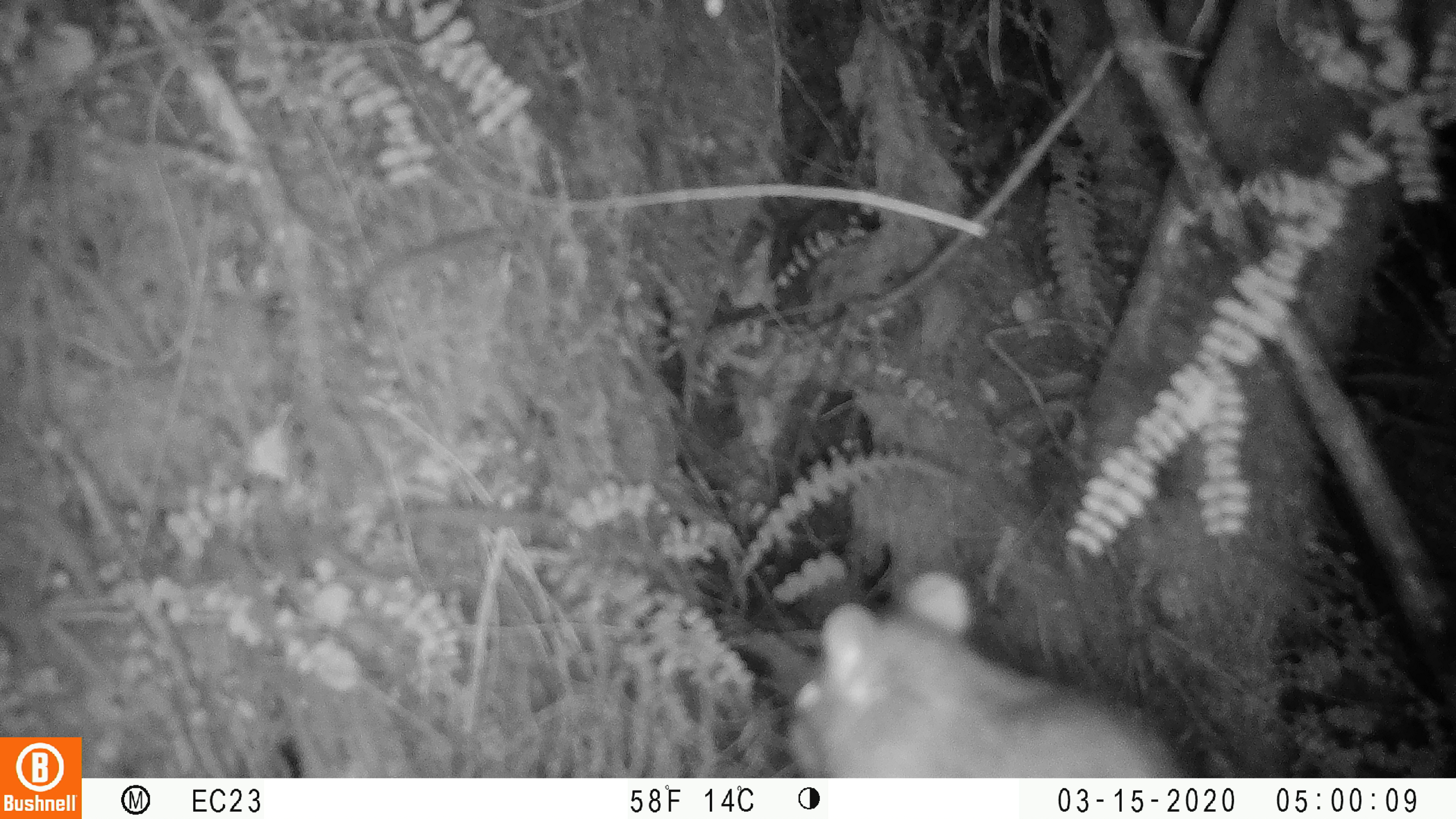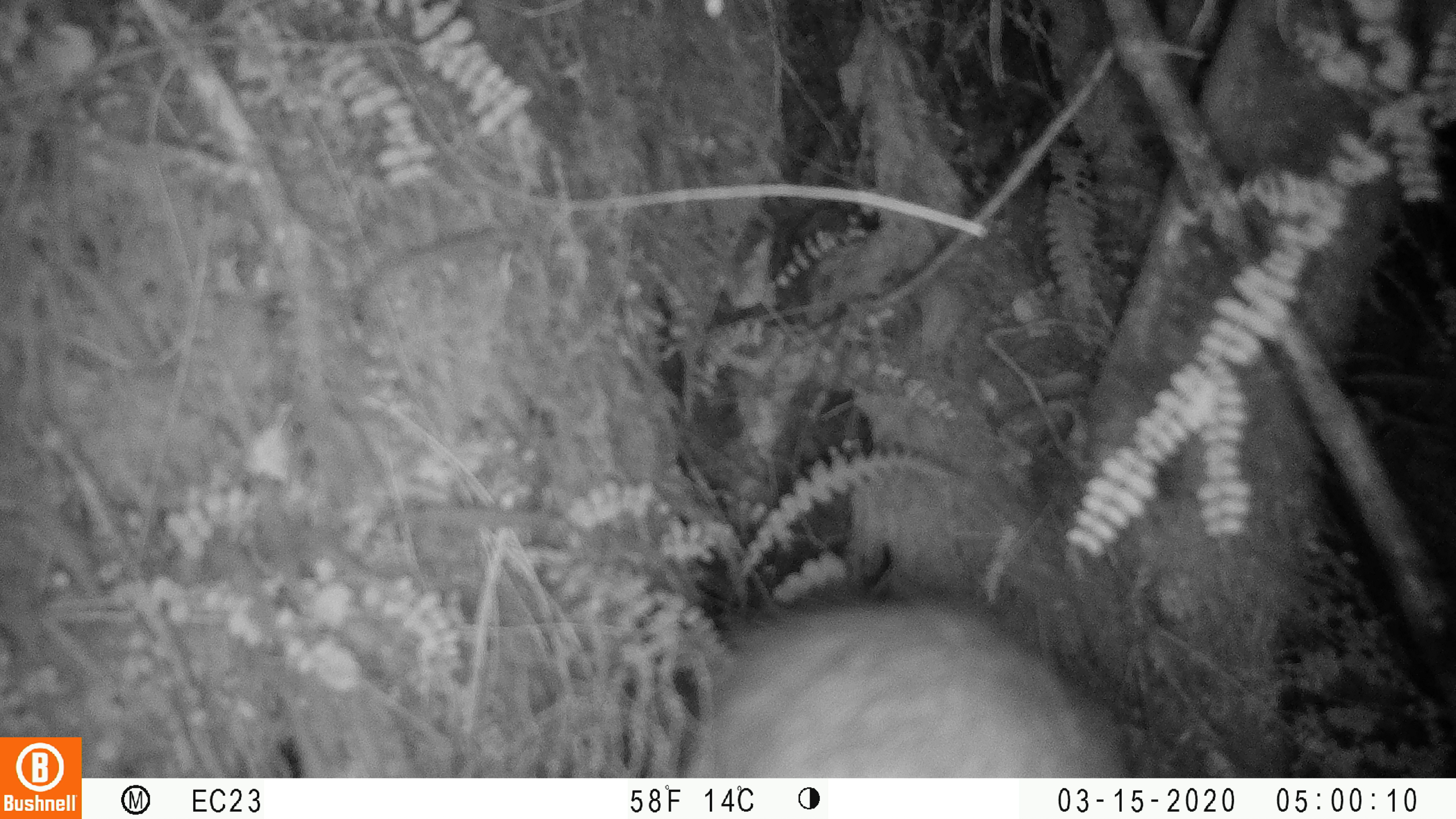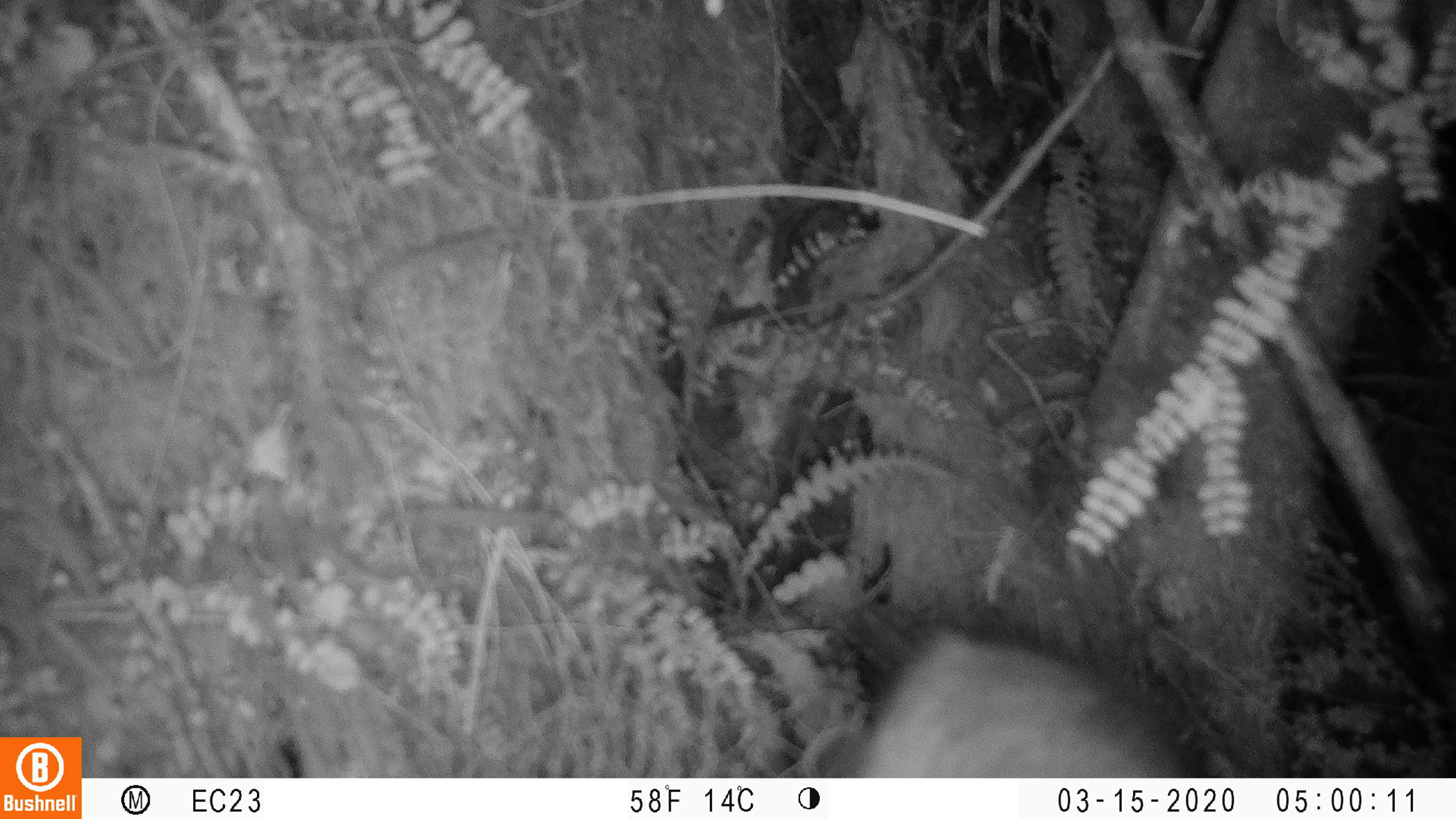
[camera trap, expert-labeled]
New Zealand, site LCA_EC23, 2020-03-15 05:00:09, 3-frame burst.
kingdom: Animalia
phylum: Chordata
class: Mammalia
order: Rodentia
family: Muridae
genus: Rattus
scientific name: Rattus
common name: rat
Rat (Rattus).